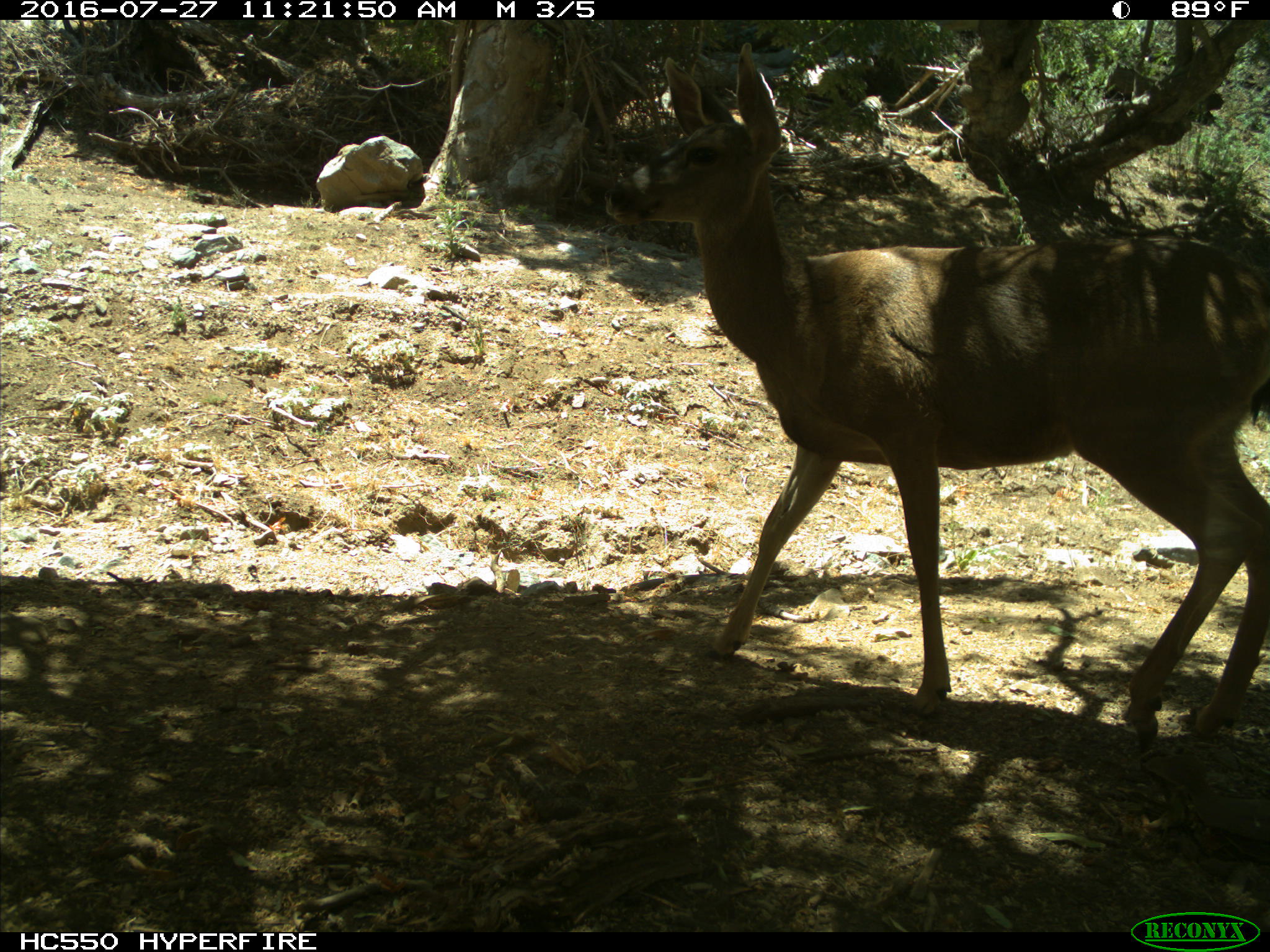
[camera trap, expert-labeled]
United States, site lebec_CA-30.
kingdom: Animalia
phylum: Chordata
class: Mammalia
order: Artiodactyla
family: Cervidae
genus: Odocoileus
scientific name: Odocoileus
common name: deer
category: unidentified deer